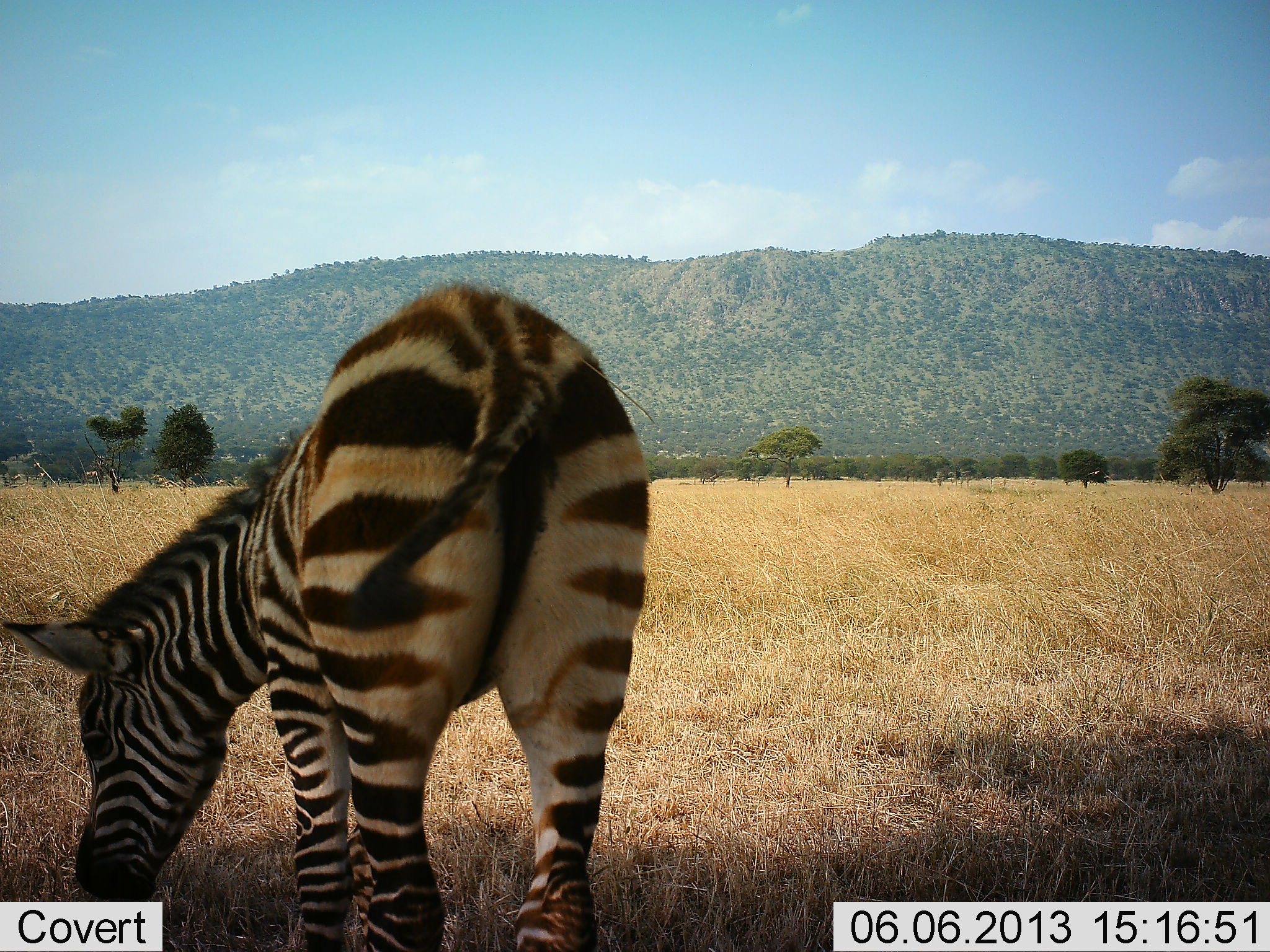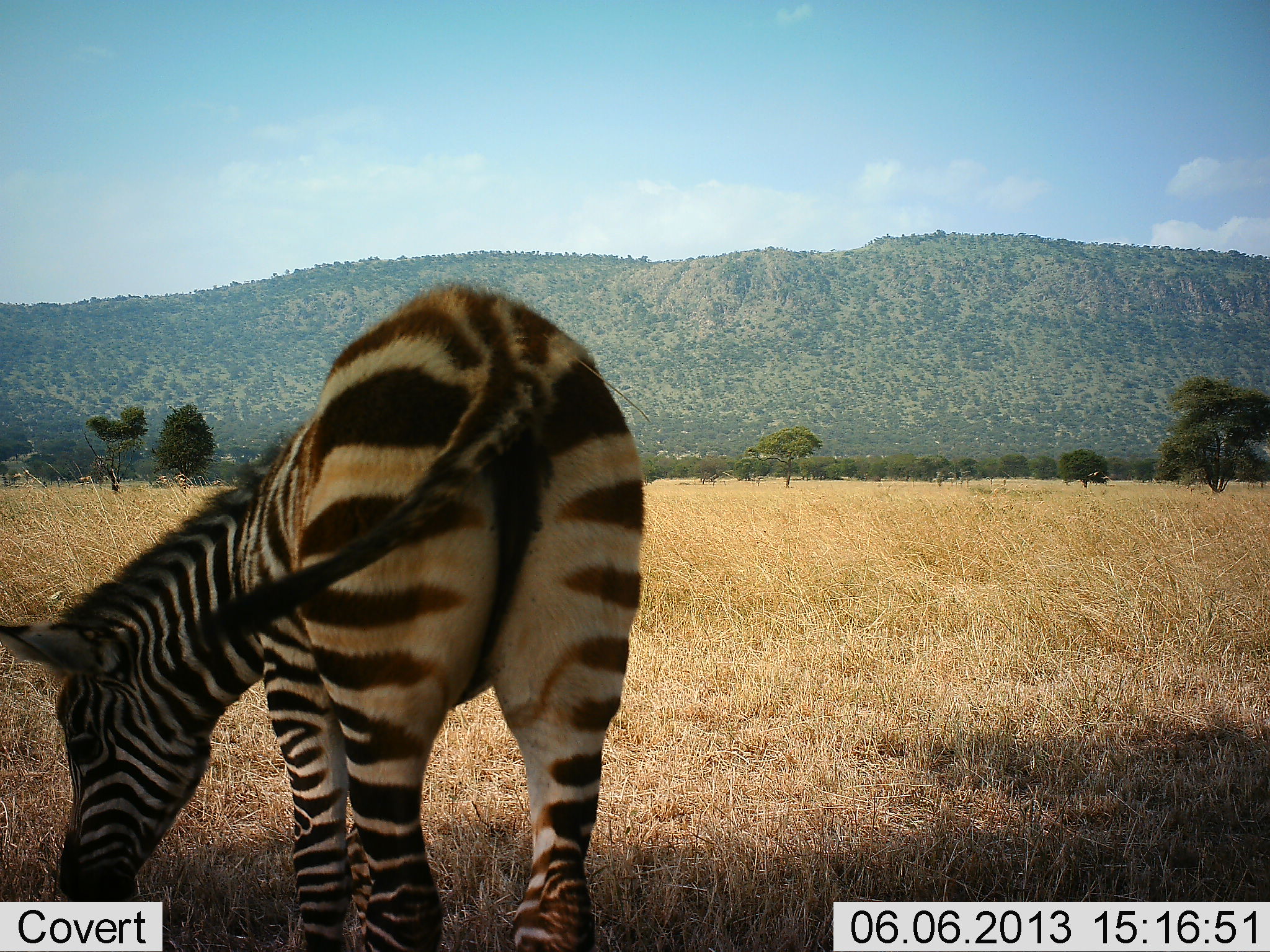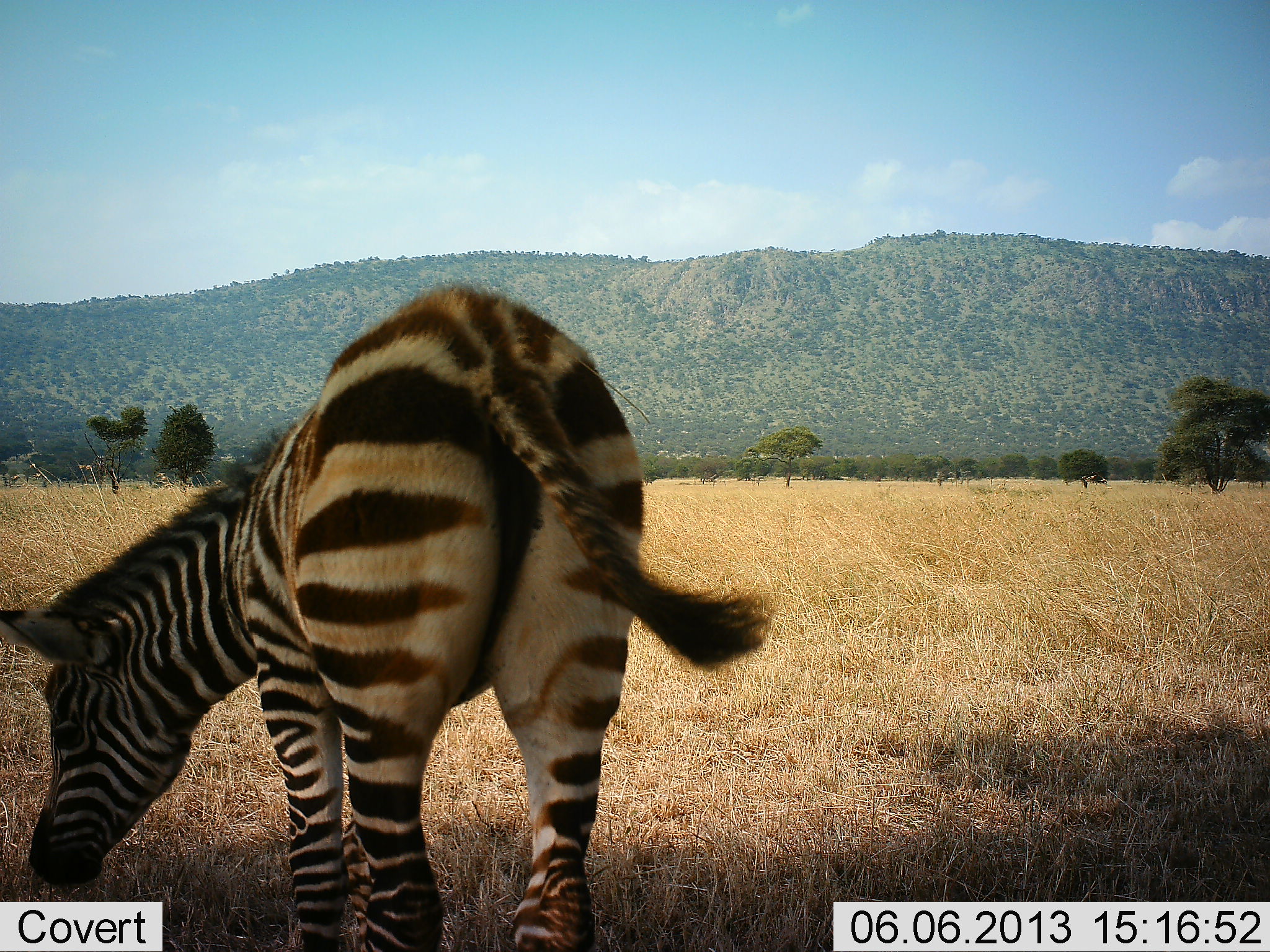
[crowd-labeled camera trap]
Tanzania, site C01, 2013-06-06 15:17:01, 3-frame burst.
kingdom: Animalia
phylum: Chordata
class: Mammalia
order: Perissodactyla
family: Equidae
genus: Equus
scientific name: Equus quagga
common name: plains zebra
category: zebra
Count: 1.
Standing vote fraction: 33%.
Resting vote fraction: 0%.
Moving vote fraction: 5%.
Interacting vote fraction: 0%.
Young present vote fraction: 10%.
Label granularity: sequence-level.